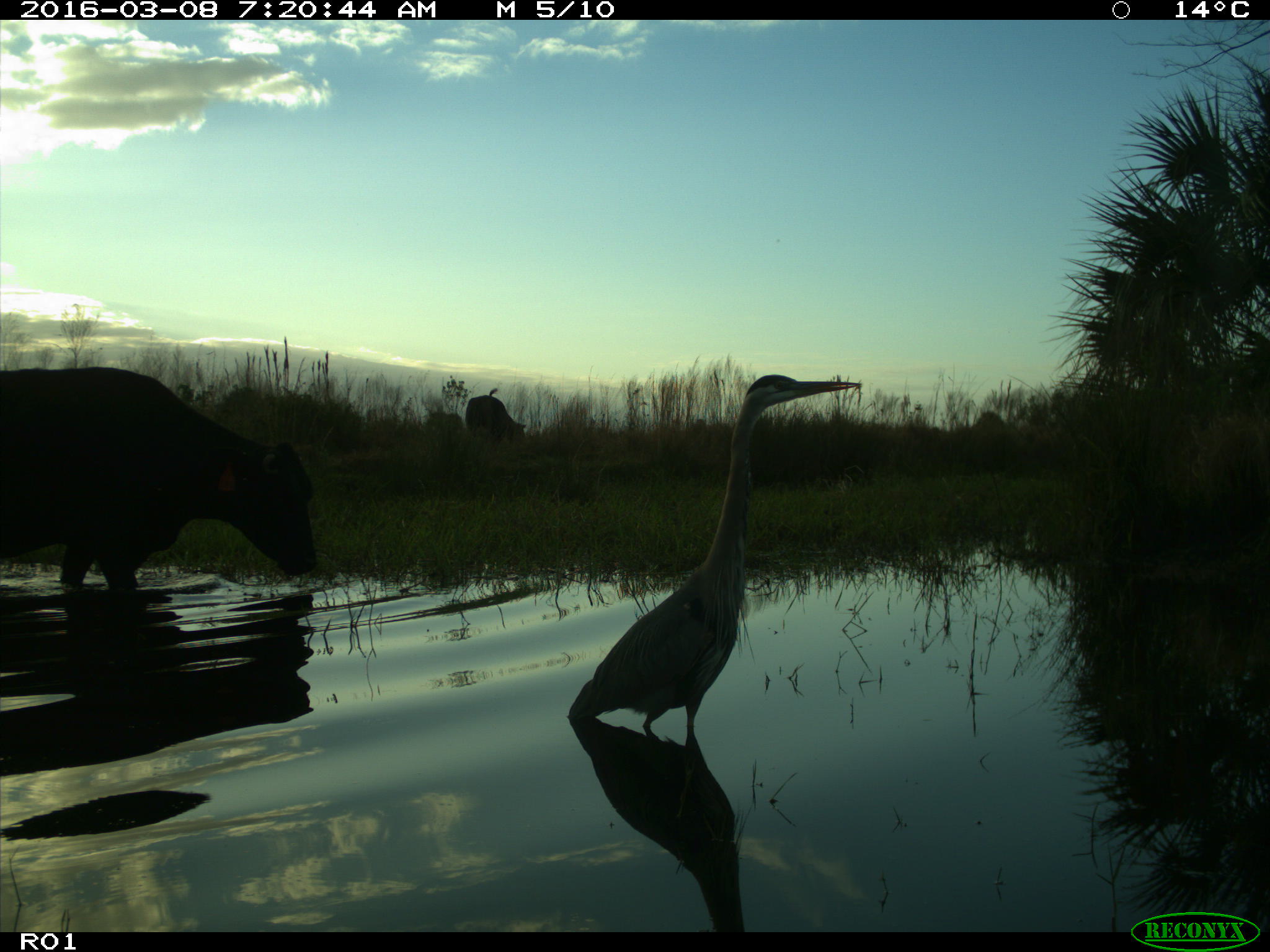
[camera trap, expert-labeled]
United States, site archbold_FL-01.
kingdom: Animalia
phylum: Chordata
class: Mammalia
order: Artiodactyla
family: Bovidae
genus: Bos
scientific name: Bos taurus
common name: domestic cow